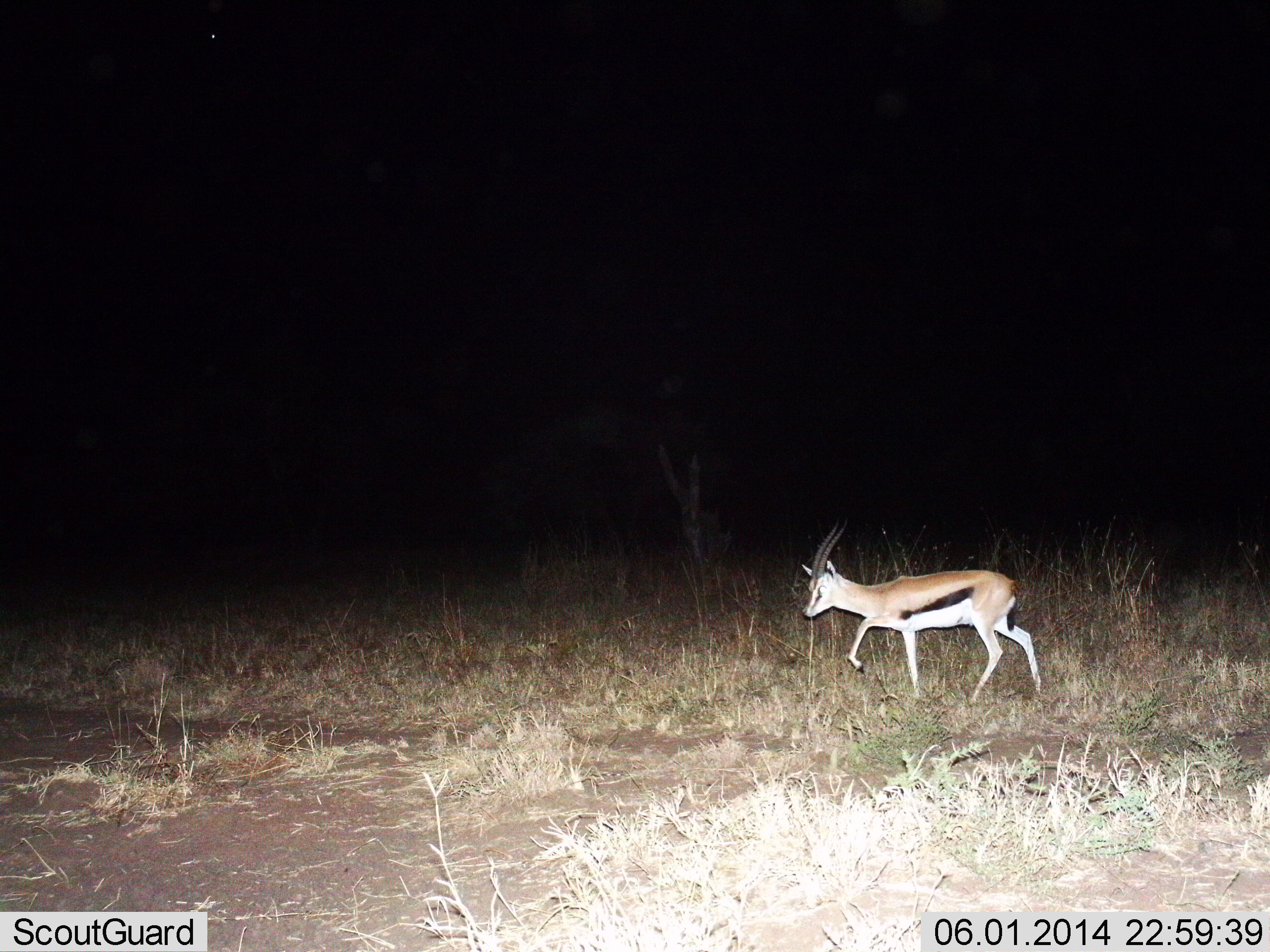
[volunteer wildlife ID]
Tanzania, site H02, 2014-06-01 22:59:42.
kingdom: Animalia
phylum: Chordata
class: Mammalia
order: Artiodactyla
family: Bovidae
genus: Eudorcas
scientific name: Eudorcas thomsonii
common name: thomson's gazelle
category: gazellethomsons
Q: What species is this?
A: Gazellethomsons (thomson's gazelle) (Eudorcas thomsonii).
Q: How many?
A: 1.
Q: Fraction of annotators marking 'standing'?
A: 20%.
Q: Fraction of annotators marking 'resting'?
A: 0%.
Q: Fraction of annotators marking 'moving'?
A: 80%.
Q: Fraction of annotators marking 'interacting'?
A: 0%.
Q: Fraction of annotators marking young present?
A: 0%.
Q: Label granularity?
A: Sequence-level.